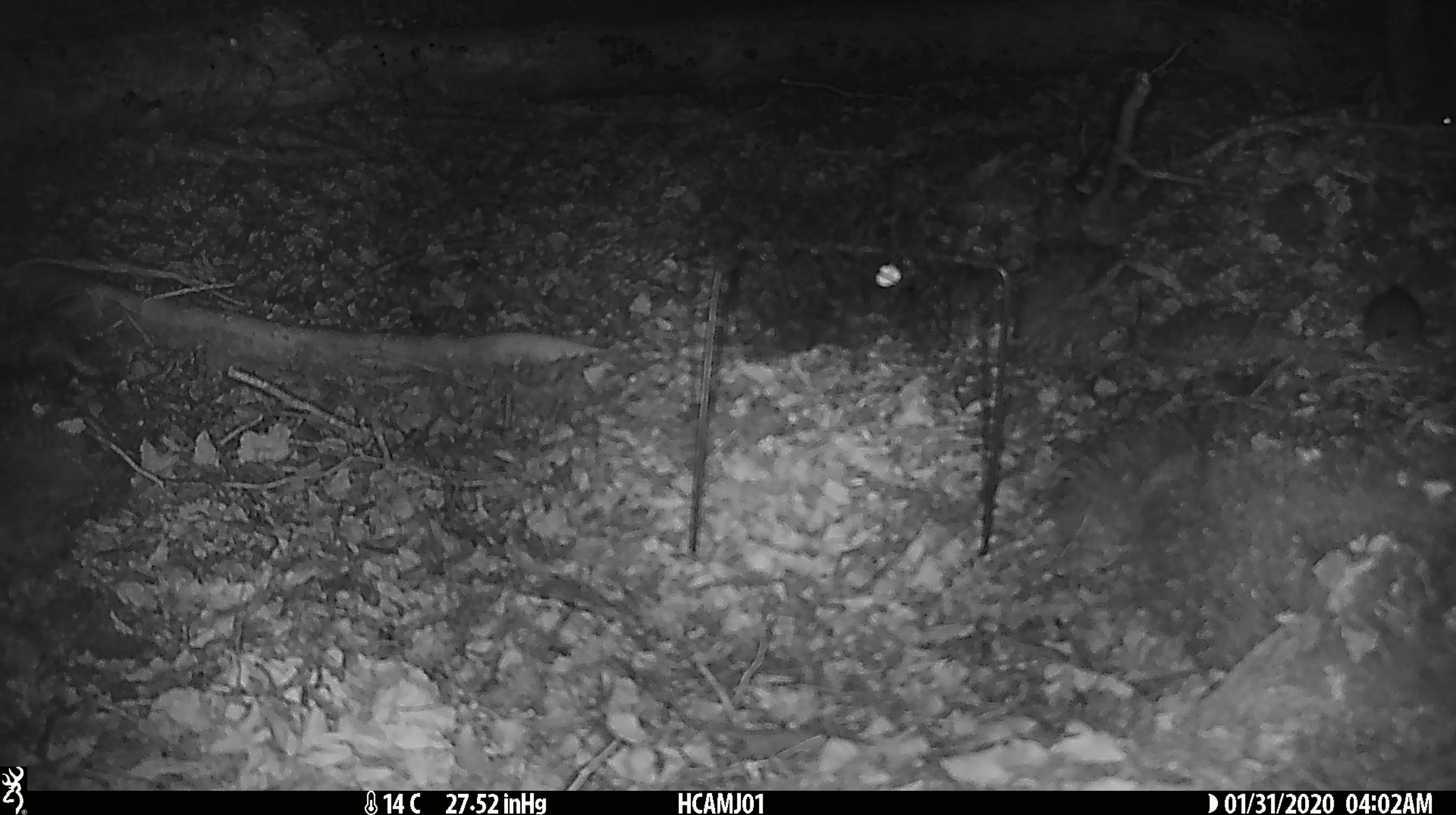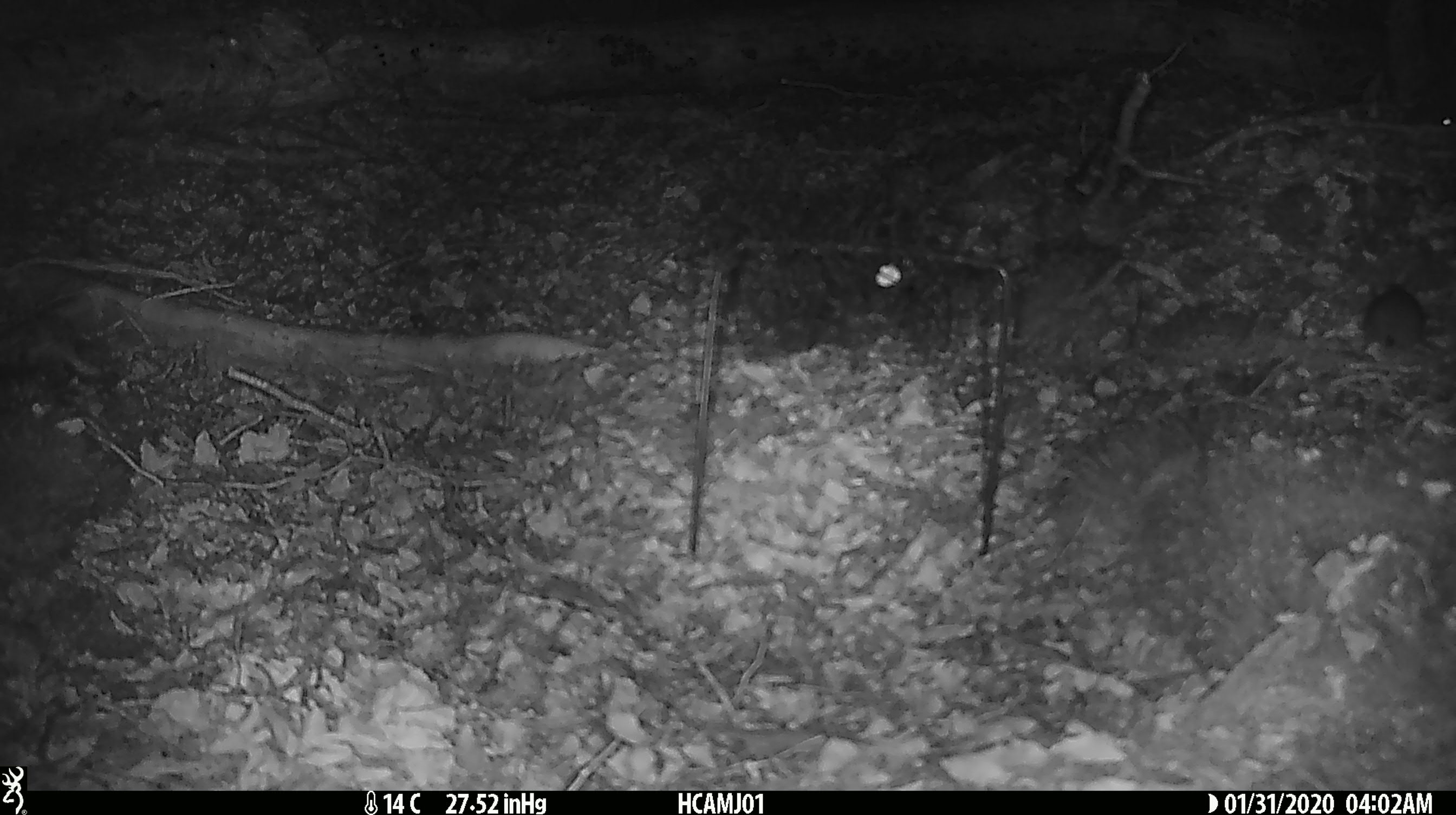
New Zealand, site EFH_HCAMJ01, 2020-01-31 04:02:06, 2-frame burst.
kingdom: Animalia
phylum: Chordata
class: Mammalia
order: Rodentia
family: Muridae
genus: Mus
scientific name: Mus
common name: mouse